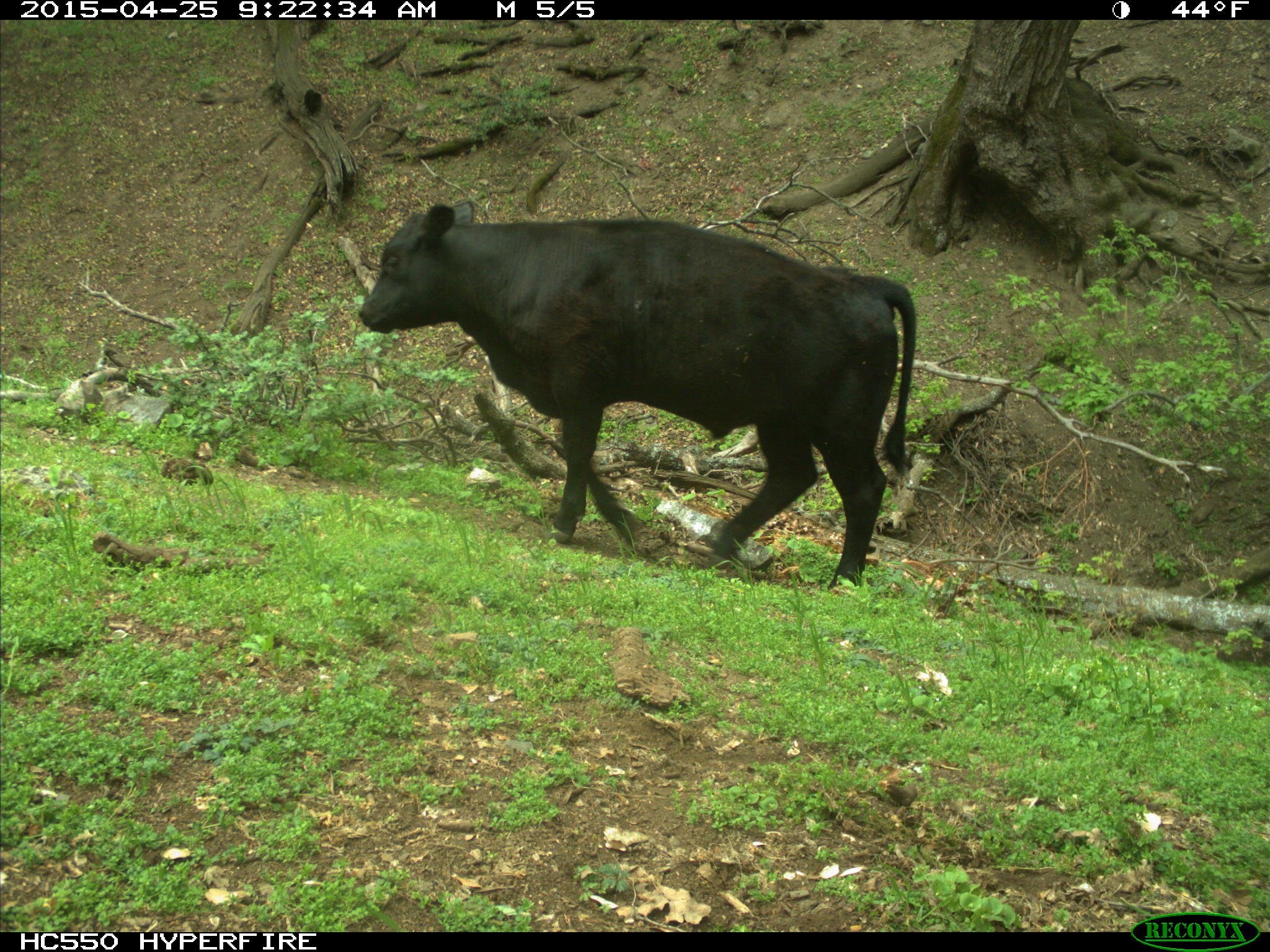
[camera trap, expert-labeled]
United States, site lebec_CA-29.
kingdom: Animalia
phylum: Chordata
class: Mammalia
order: Artiodactyla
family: Bovidae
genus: Bos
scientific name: Bos taurus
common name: domestic cow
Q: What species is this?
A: Bos taurus (domestic cow).